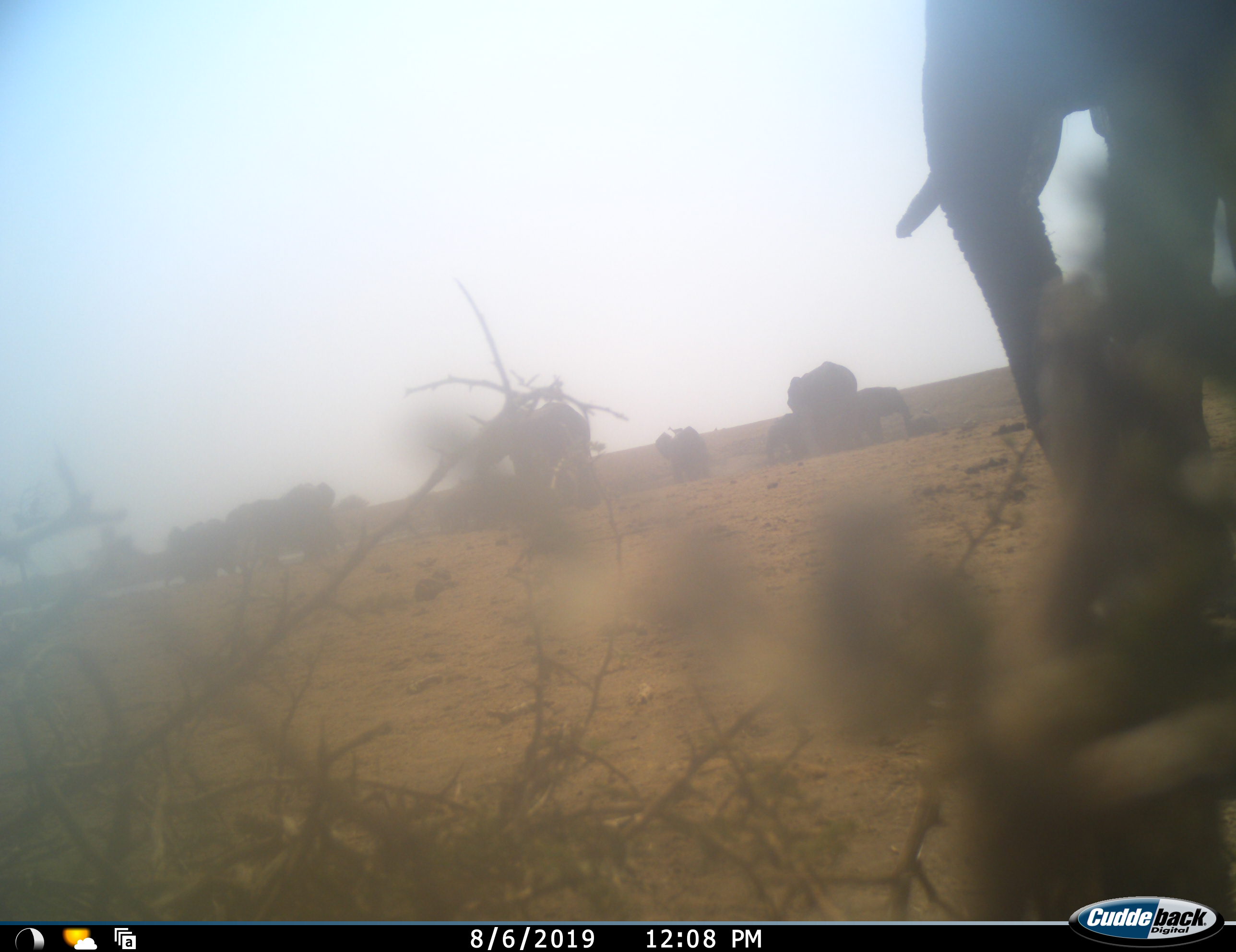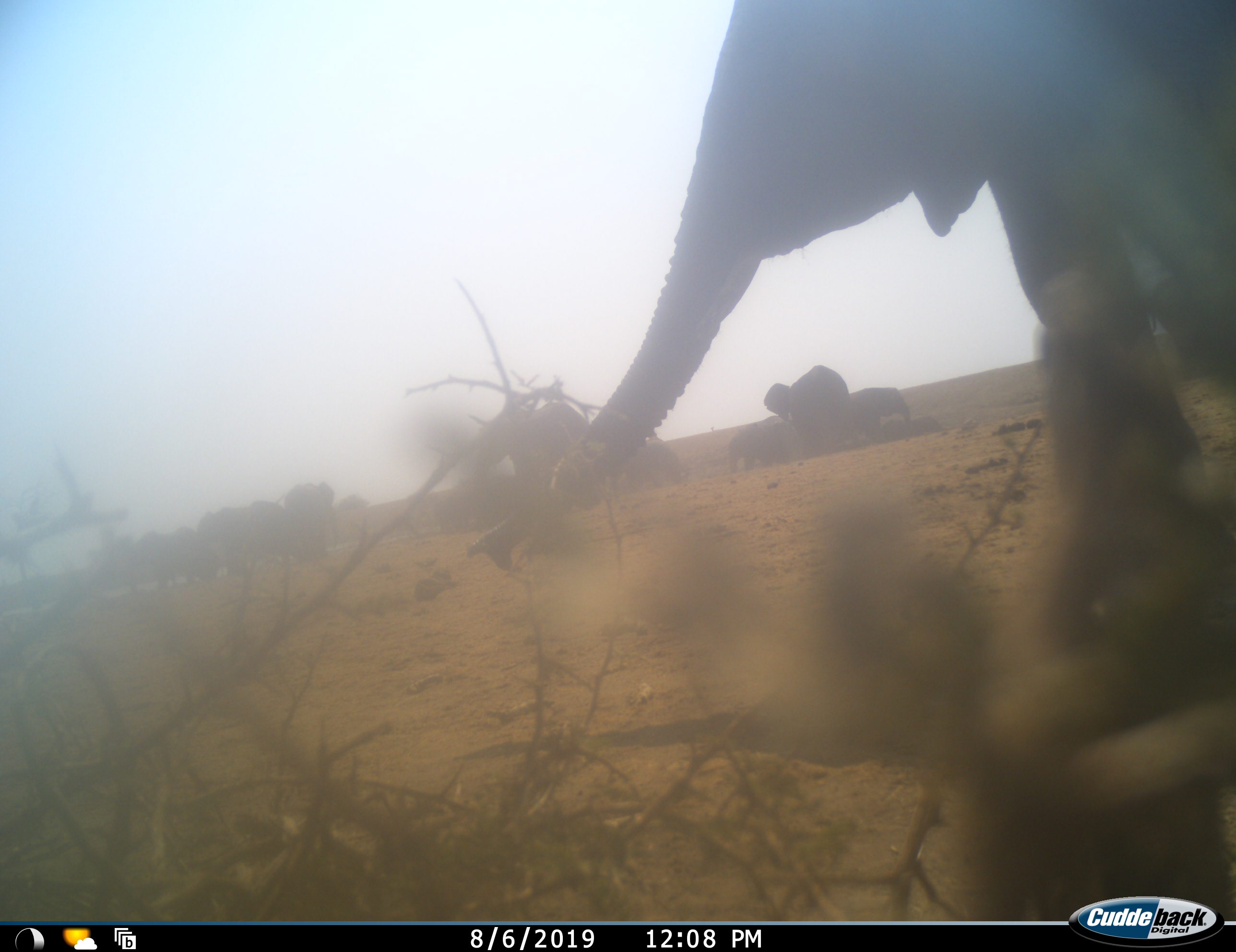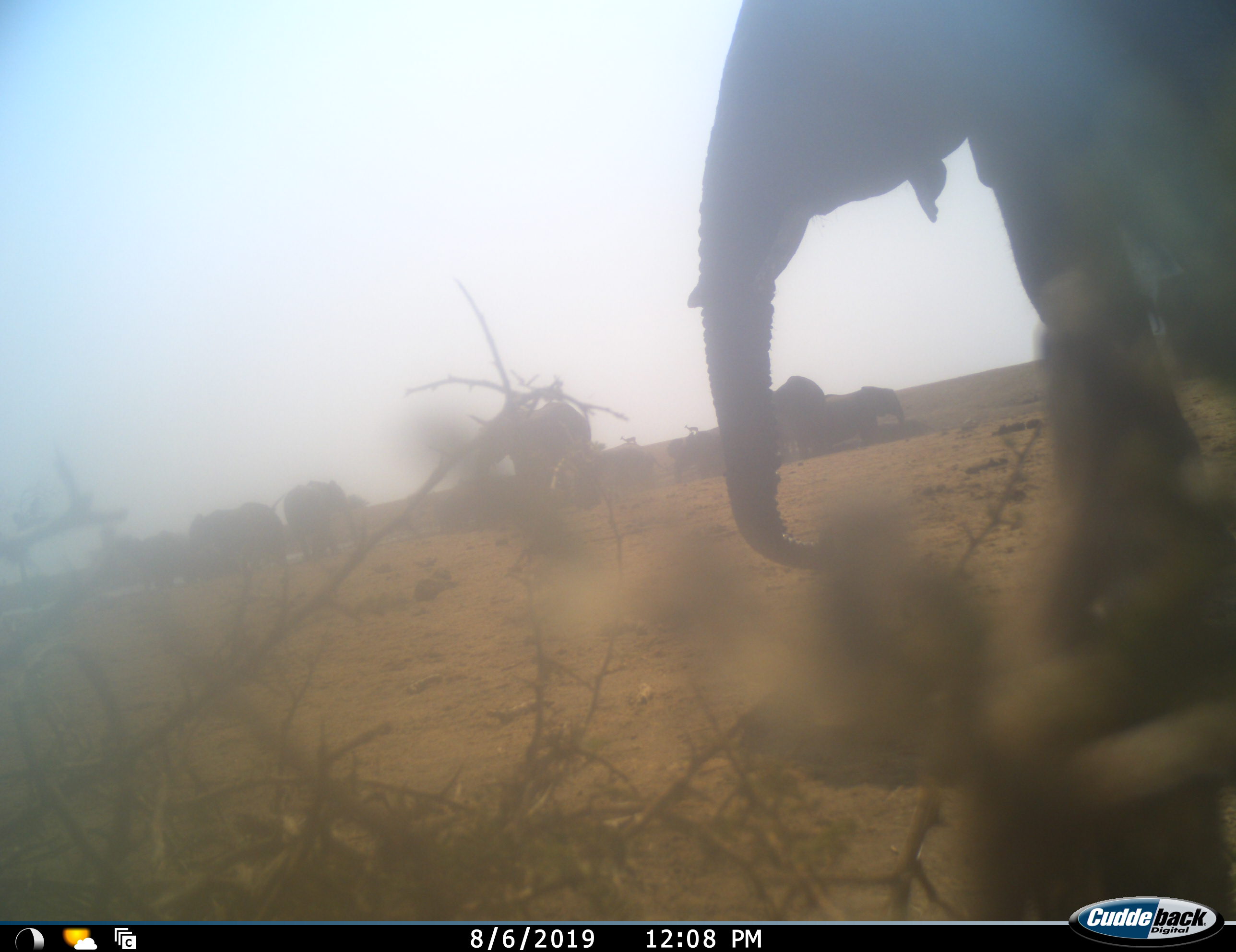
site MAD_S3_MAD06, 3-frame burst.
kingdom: Animalia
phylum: Chordata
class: Mammalia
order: Proboscidea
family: Elephantidae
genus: Loxodonta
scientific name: Loxodonta africana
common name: african bush elephant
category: elephant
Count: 10.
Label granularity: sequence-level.